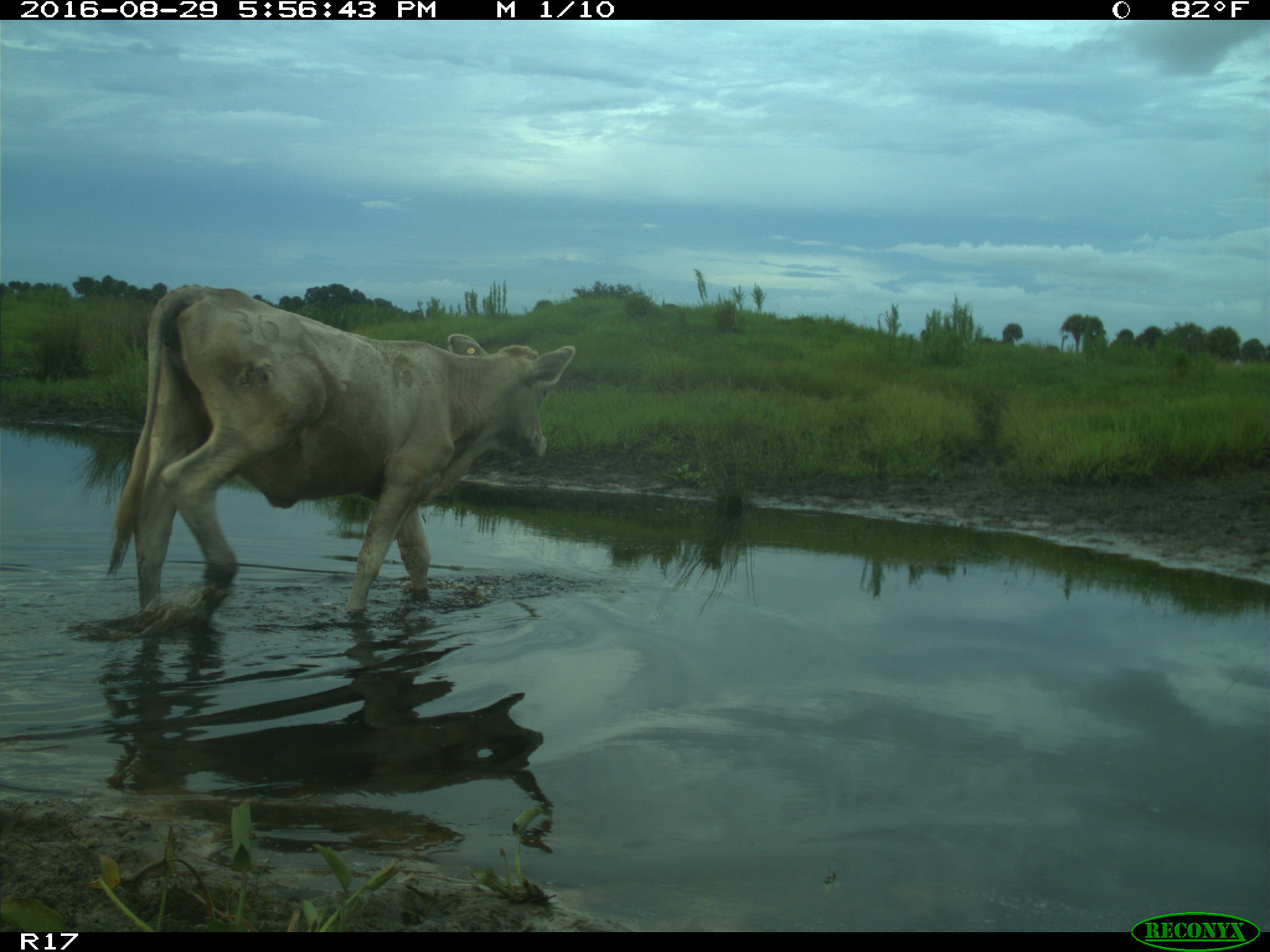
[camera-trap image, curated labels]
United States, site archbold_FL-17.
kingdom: Animalia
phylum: Chordata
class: Mammalia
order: Artiodactyla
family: Bovidae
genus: Bos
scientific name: Bos taurus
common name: domestic cow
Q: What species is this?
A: Bos taurus (domestic cow).